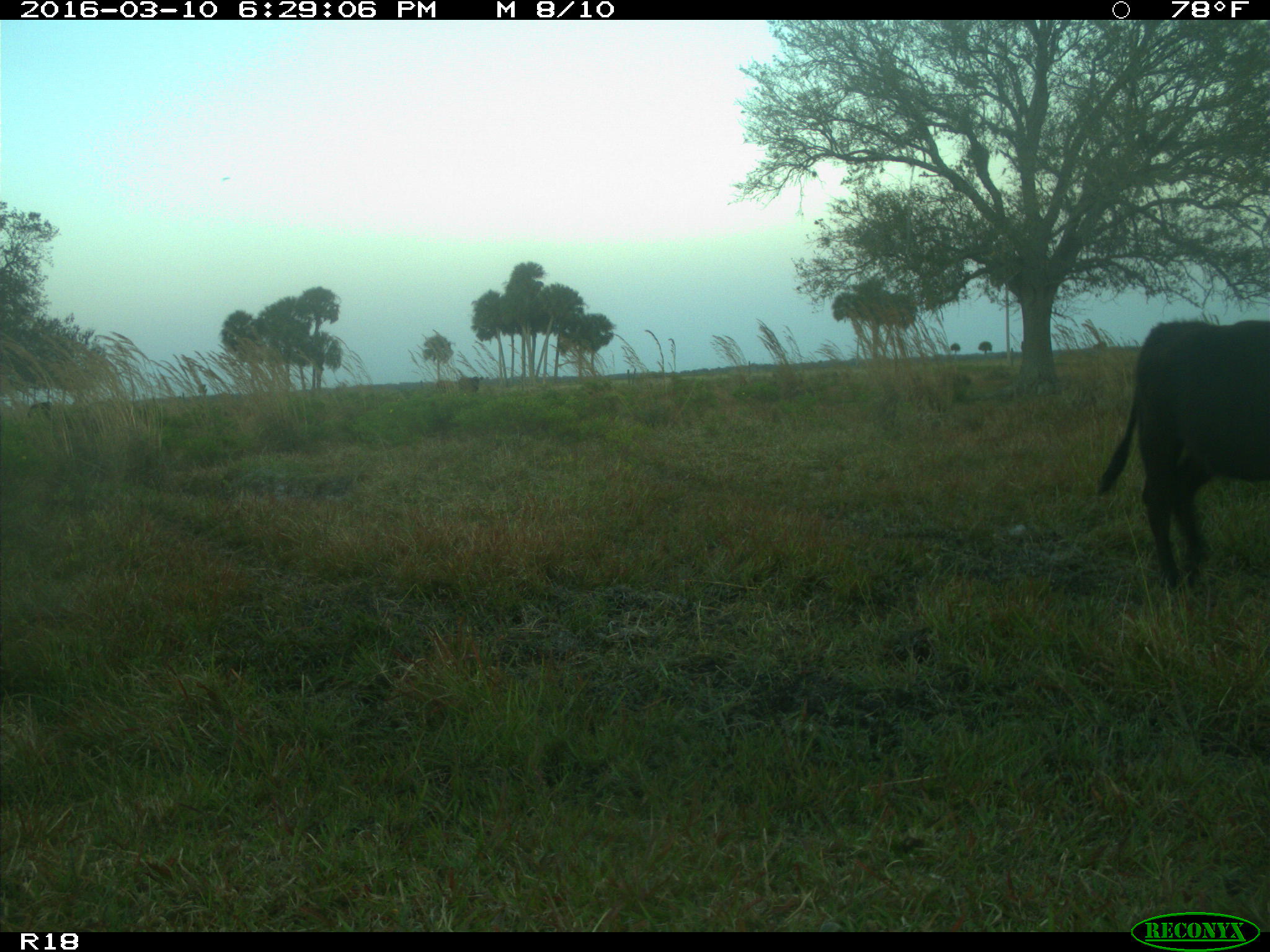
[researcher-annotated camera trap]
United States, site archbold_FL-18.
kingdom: Animalia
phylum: Chordata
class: Mammalia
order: Artiodactyla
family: Bovidae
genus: Bos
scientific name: Bos taurus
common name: domestic cow